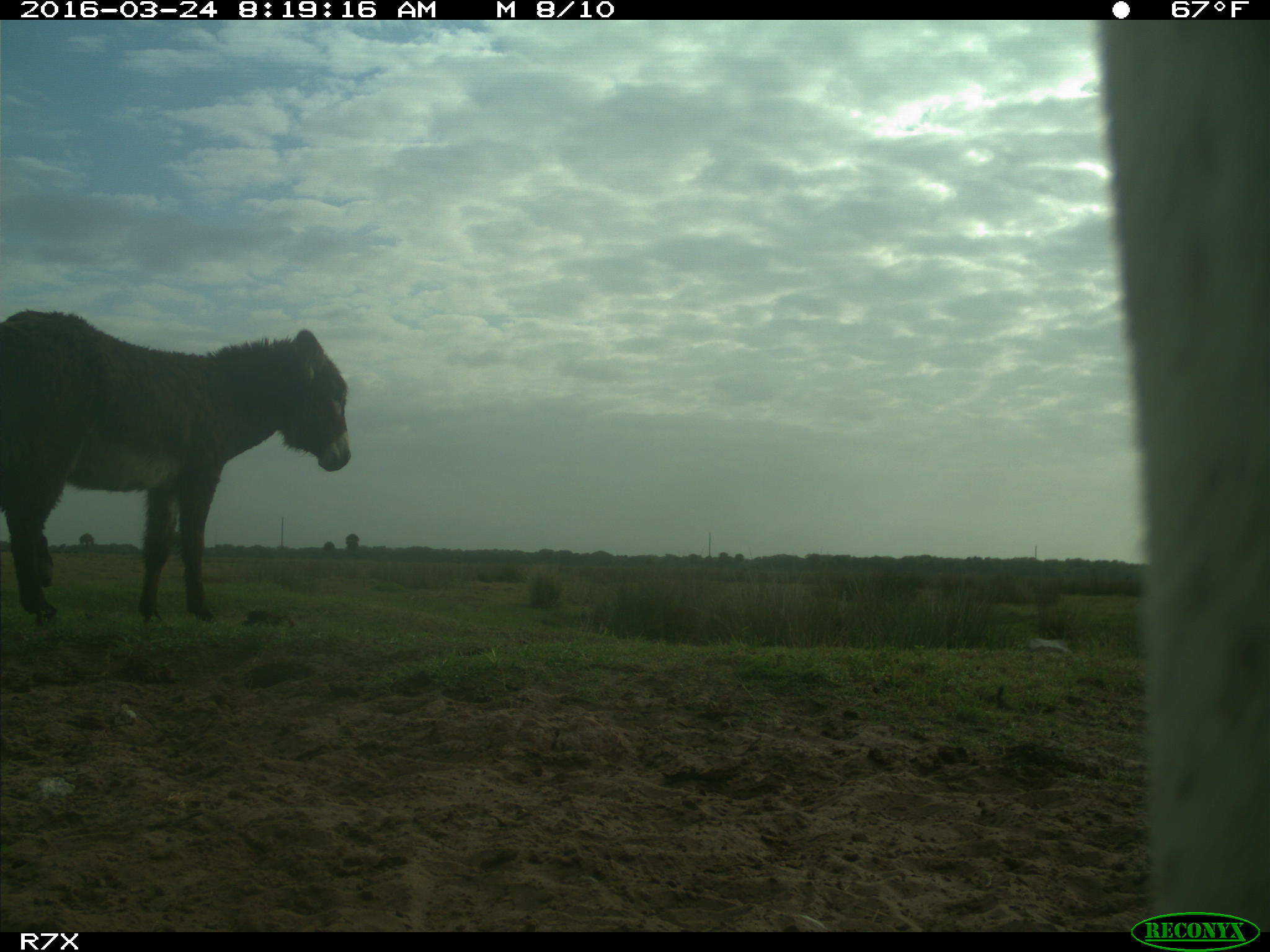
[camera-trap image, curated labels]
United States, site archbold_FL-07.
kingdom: Animalia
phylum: Chordata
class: Mammalia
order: Artiodactyla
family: Bovidae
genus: Bos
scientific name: Bos taurus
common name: domestic cow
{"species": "Bos taurus (domestic cow)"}